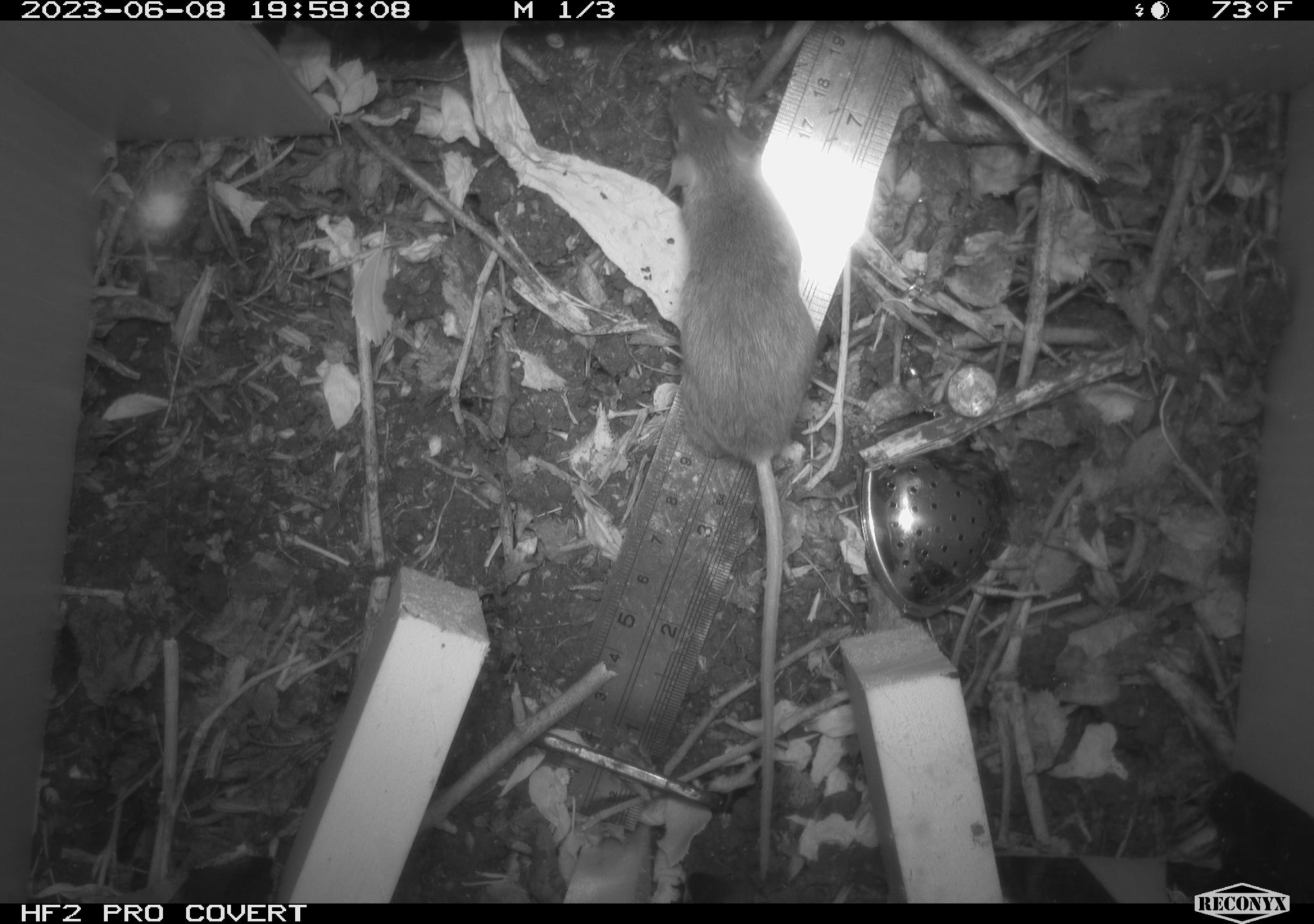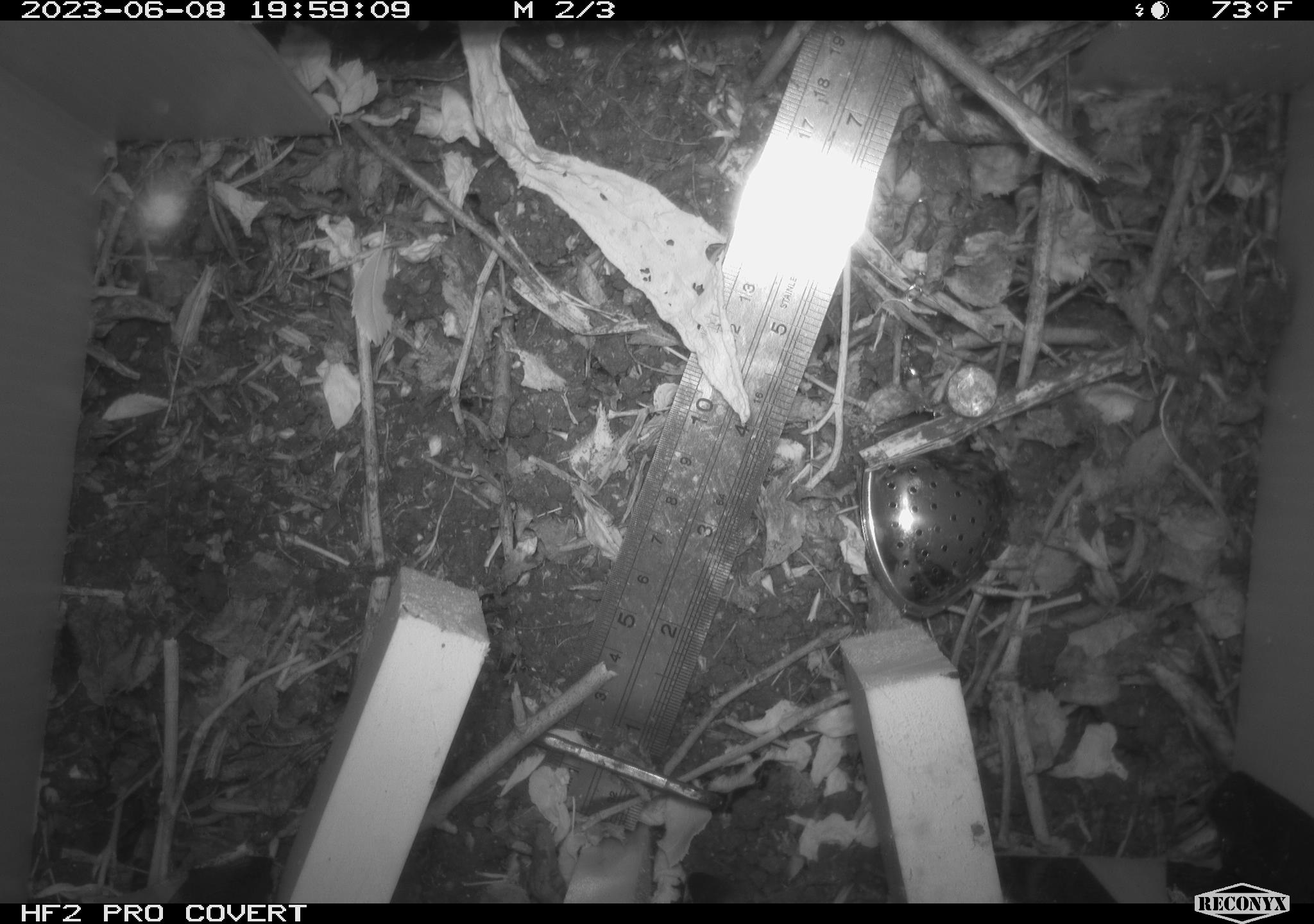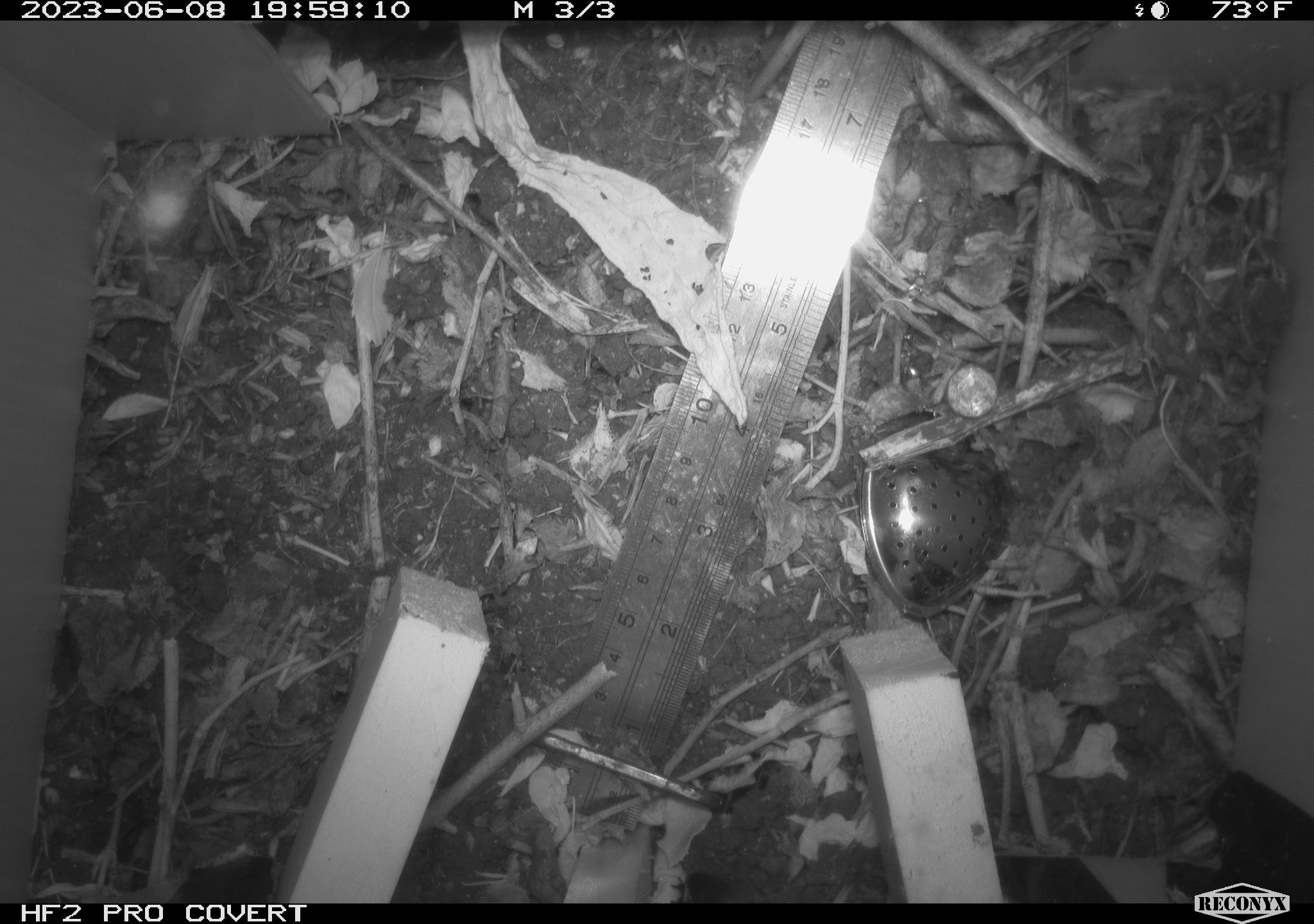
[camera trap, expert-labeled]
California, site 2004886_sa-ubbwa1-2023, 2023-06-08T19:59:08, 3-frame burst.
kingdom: Animalia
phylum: Chordata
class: Mammalia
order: Rodentia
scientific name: Rodentia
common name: rodent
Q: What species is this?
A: Rodent (Rodentia).